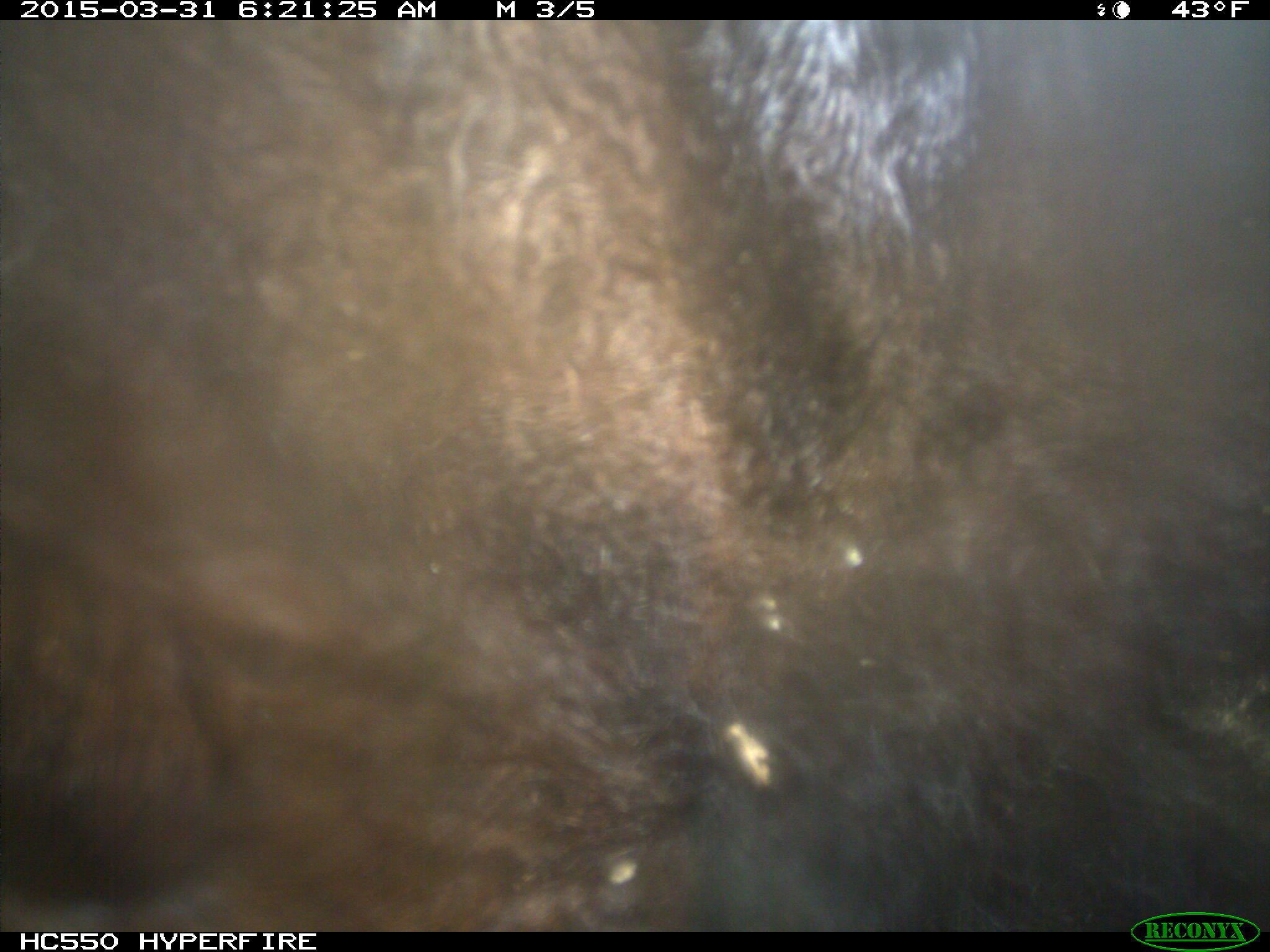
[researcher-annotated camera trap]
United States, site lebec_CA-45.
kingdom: Animalia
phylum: Chordata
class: Mammalia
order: Artiodactyla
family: Bovidae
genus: Bos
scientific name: Bos taurus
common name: domestic cow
Bos taurus (domestic cow).